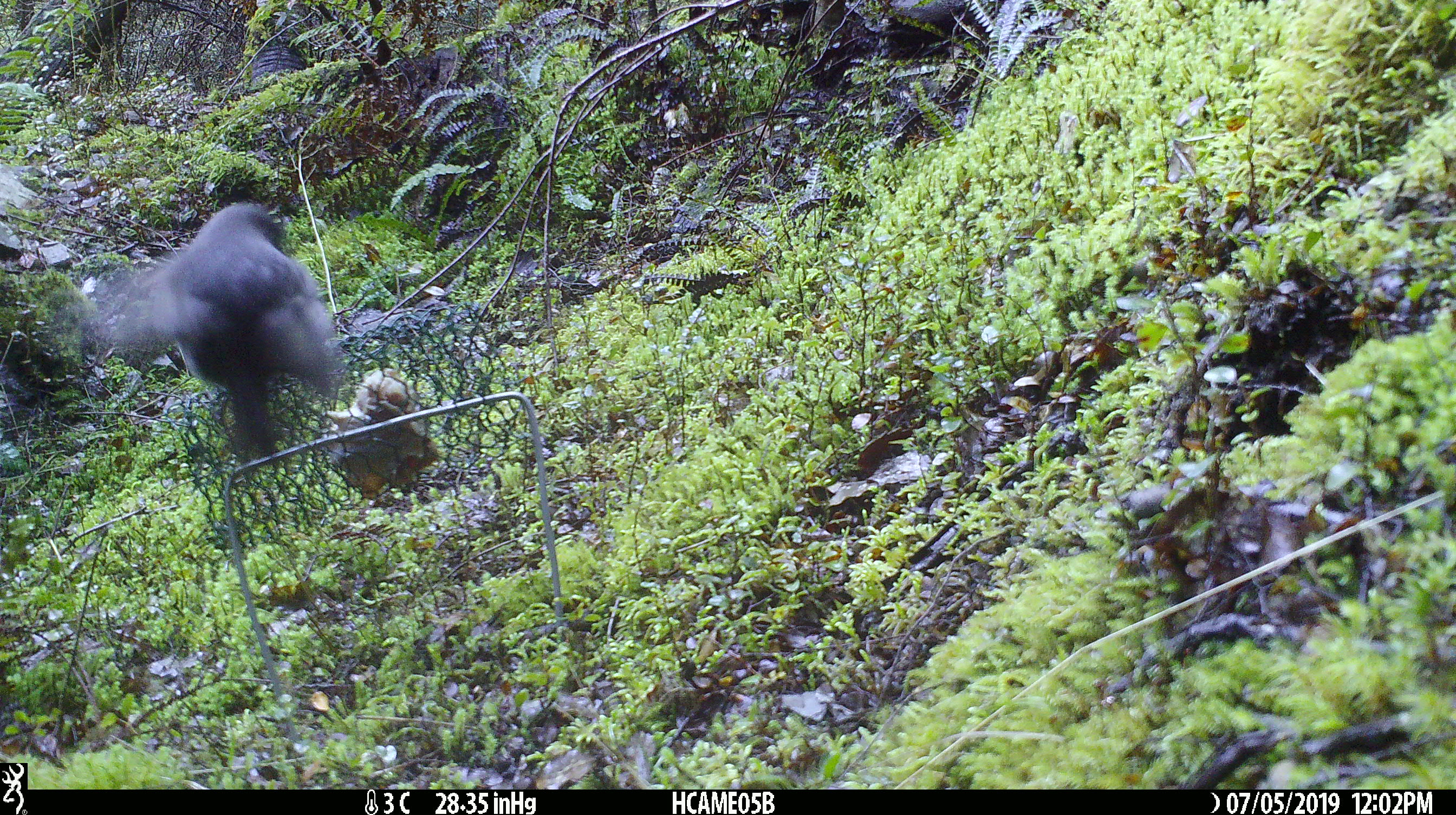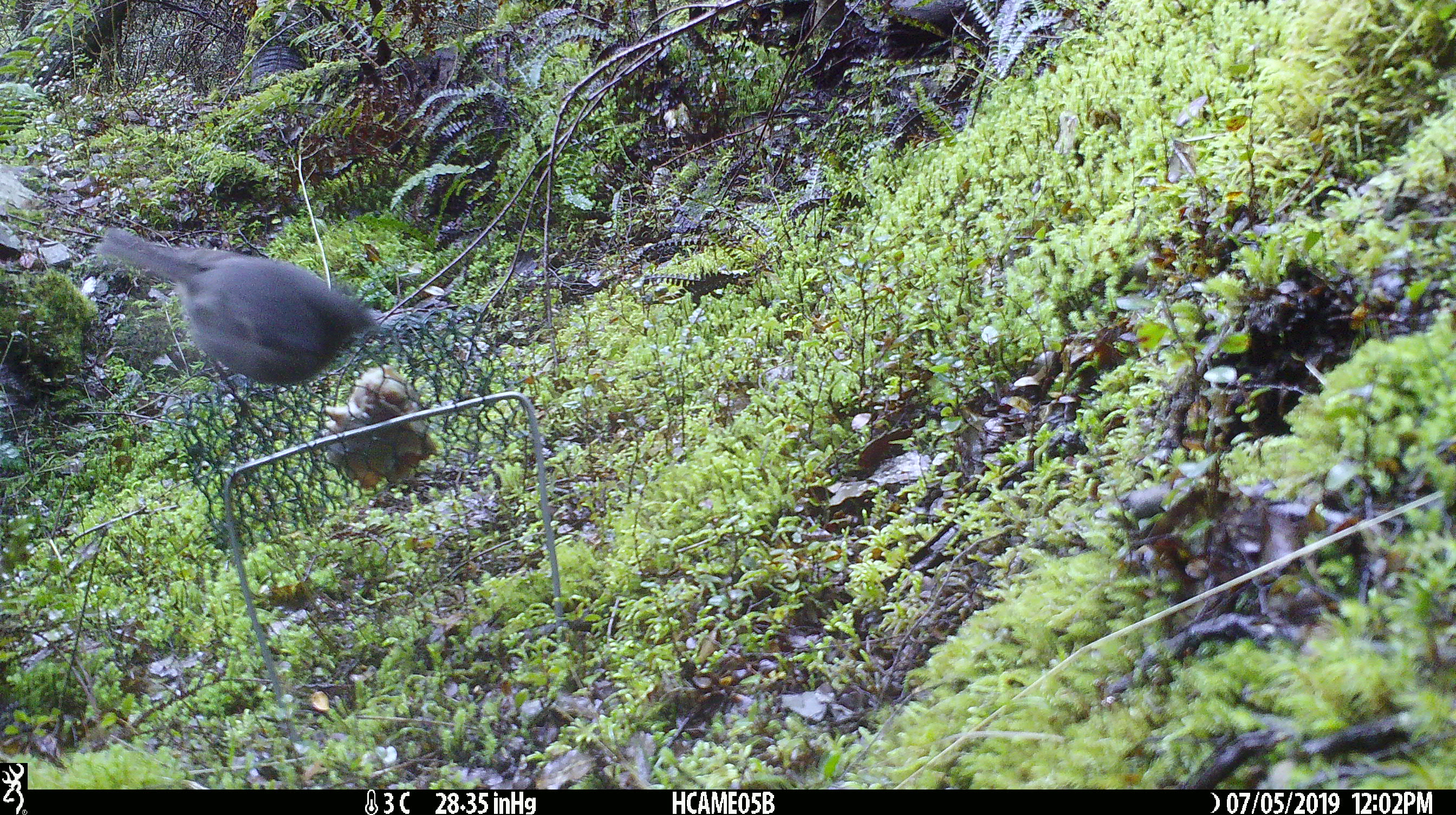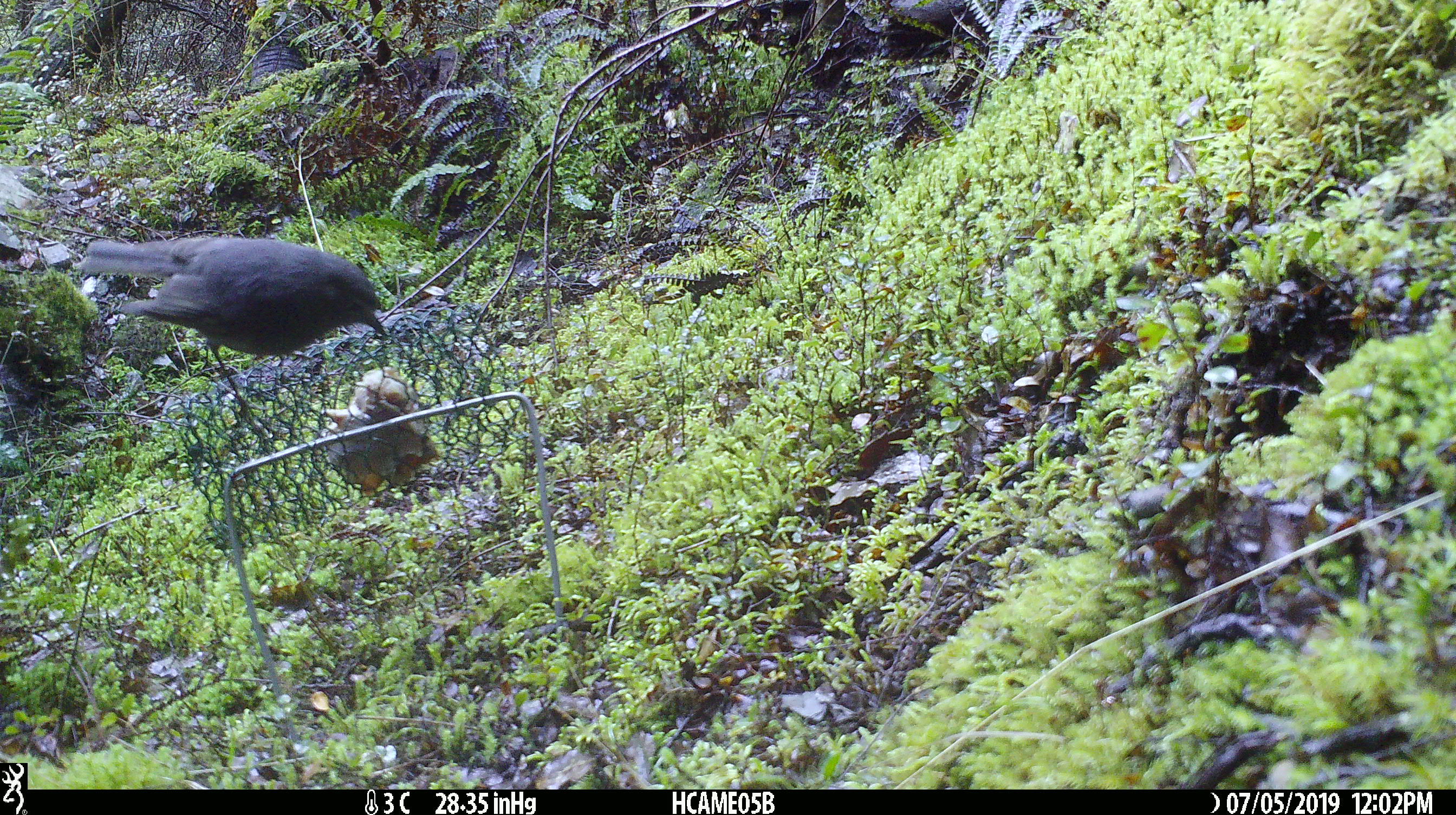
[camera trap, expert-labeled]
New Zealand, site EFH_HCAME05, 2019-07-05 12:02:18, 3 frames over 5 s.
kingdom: Animalia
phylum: Chordata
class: Aves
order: Passeriformes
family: Petroicidae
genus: Petroica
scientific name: Petroica australis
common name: new zealand robin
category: robin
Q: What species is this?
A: Robin (new zealand robin) (Petroica australis).